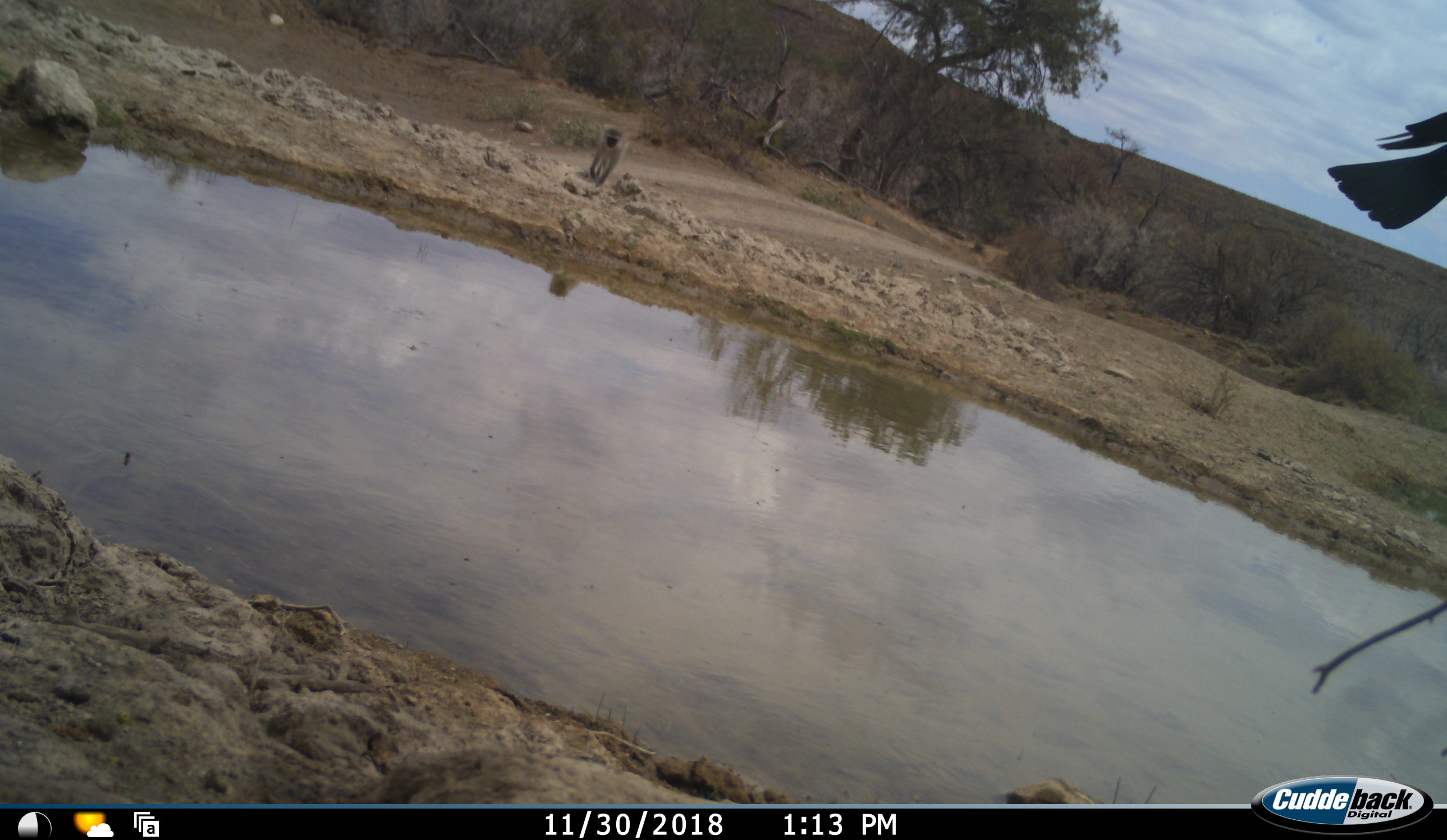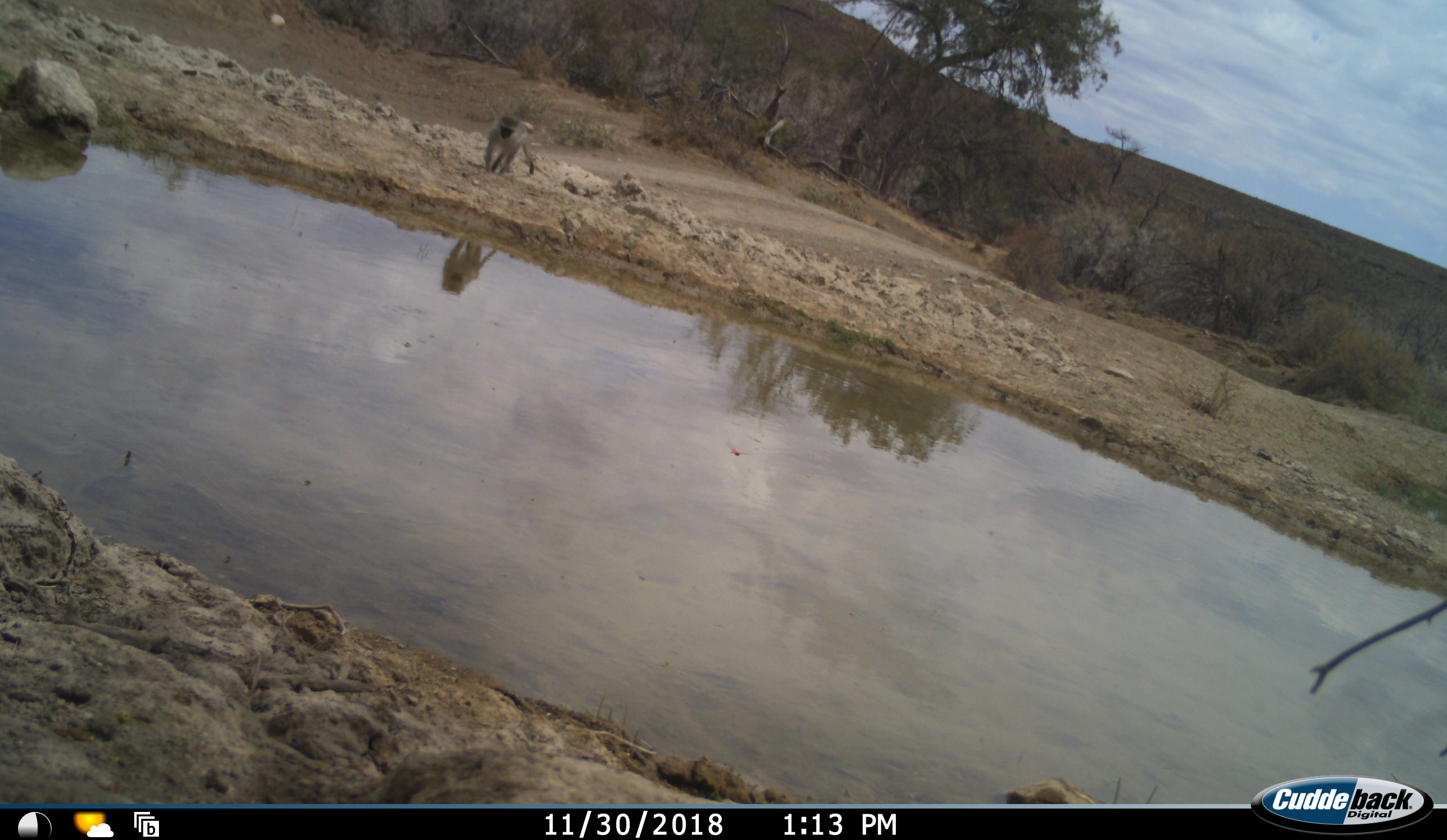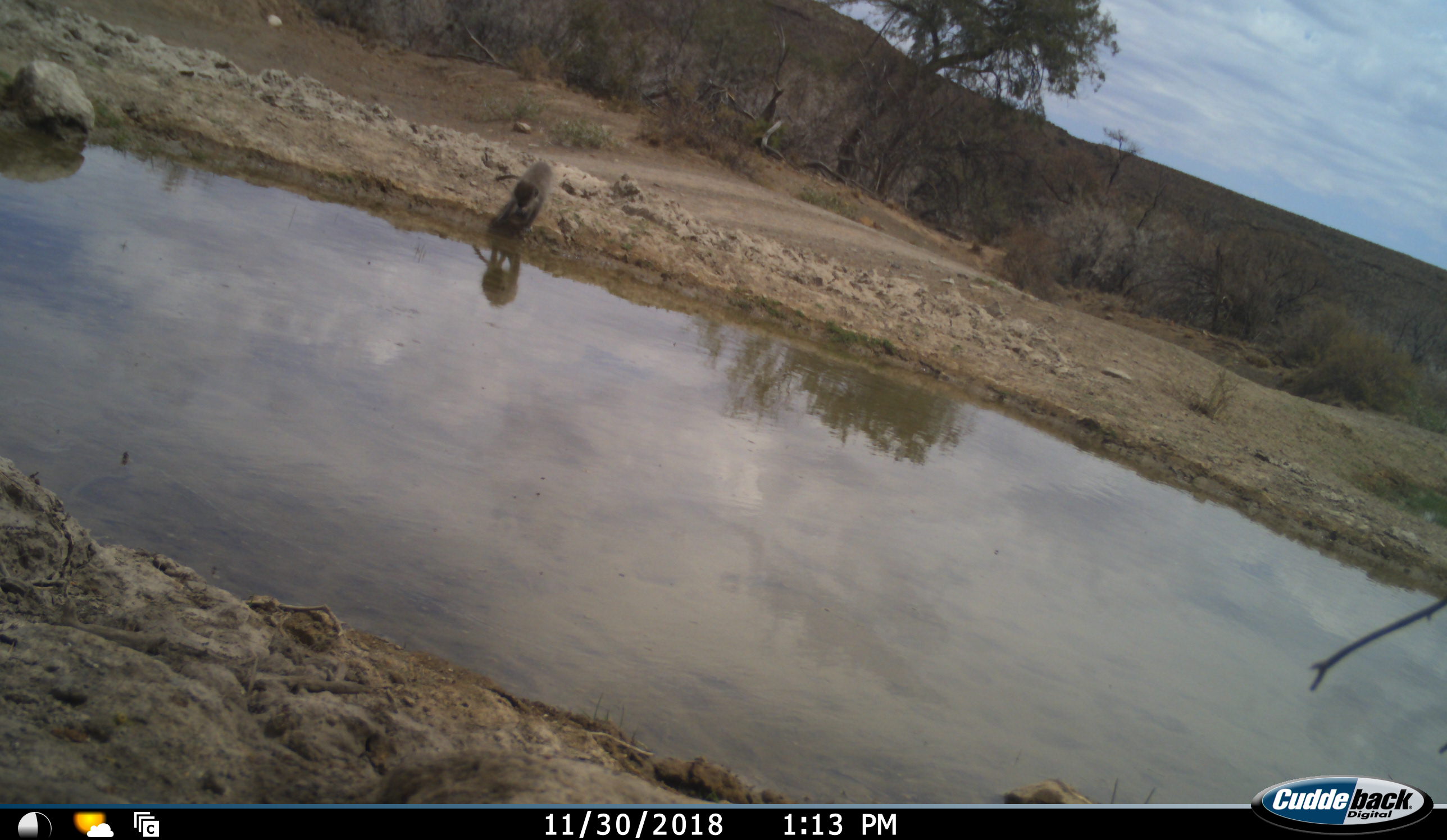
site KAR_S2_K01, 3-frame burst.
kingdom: Animalia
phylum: Chordata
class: Mammalia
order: Primates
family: Cercopithecidae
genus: Chlorocebus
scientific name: Chlorocebus pygerythrus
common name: vervet monkey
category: monkeyvervet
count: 1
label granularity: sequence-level